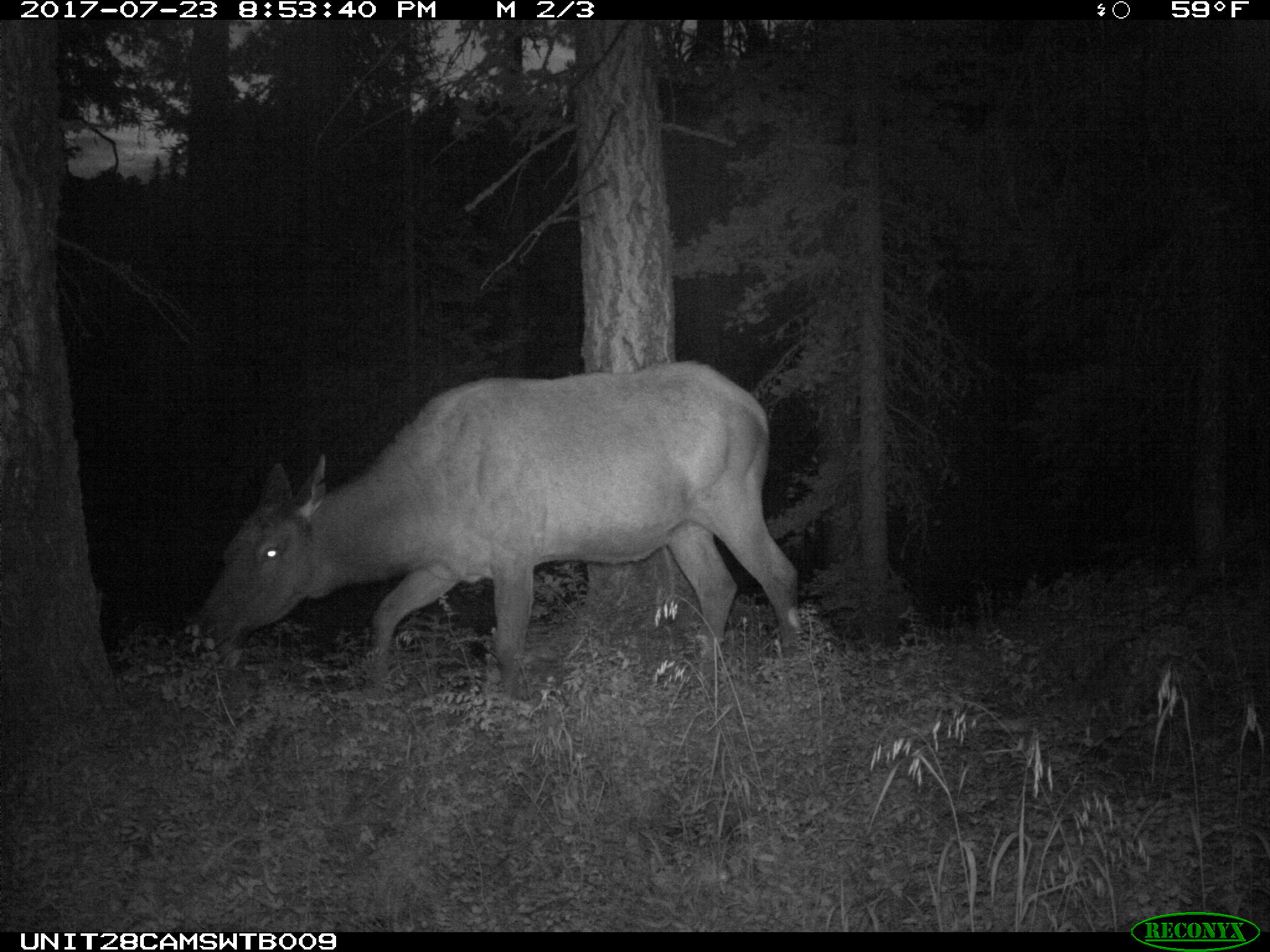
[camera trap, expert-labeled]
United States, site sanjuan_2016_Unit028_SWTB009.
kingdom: Animalia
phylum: Chordata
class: Mammalia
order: Artiodactyla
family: Cervidae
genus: Cervus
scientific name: Cervus elaphus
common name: red deer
Cervus elaphus (red deer).